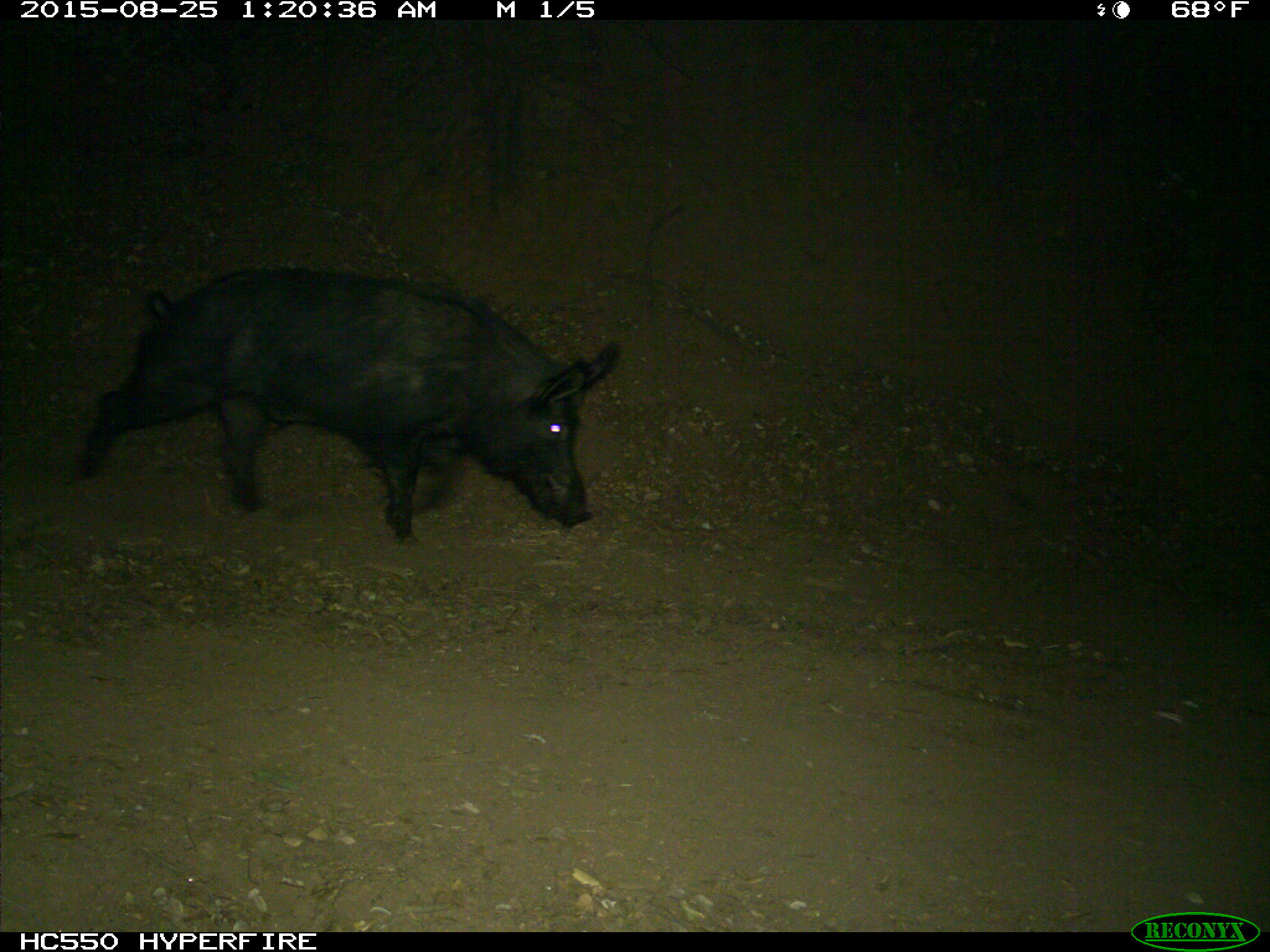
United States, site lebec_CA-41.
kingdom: Animalia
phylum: Chordata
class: Mammalia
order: Artiodactyla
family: Suidae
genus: Sus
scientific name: Sus scrofa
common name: wild boar